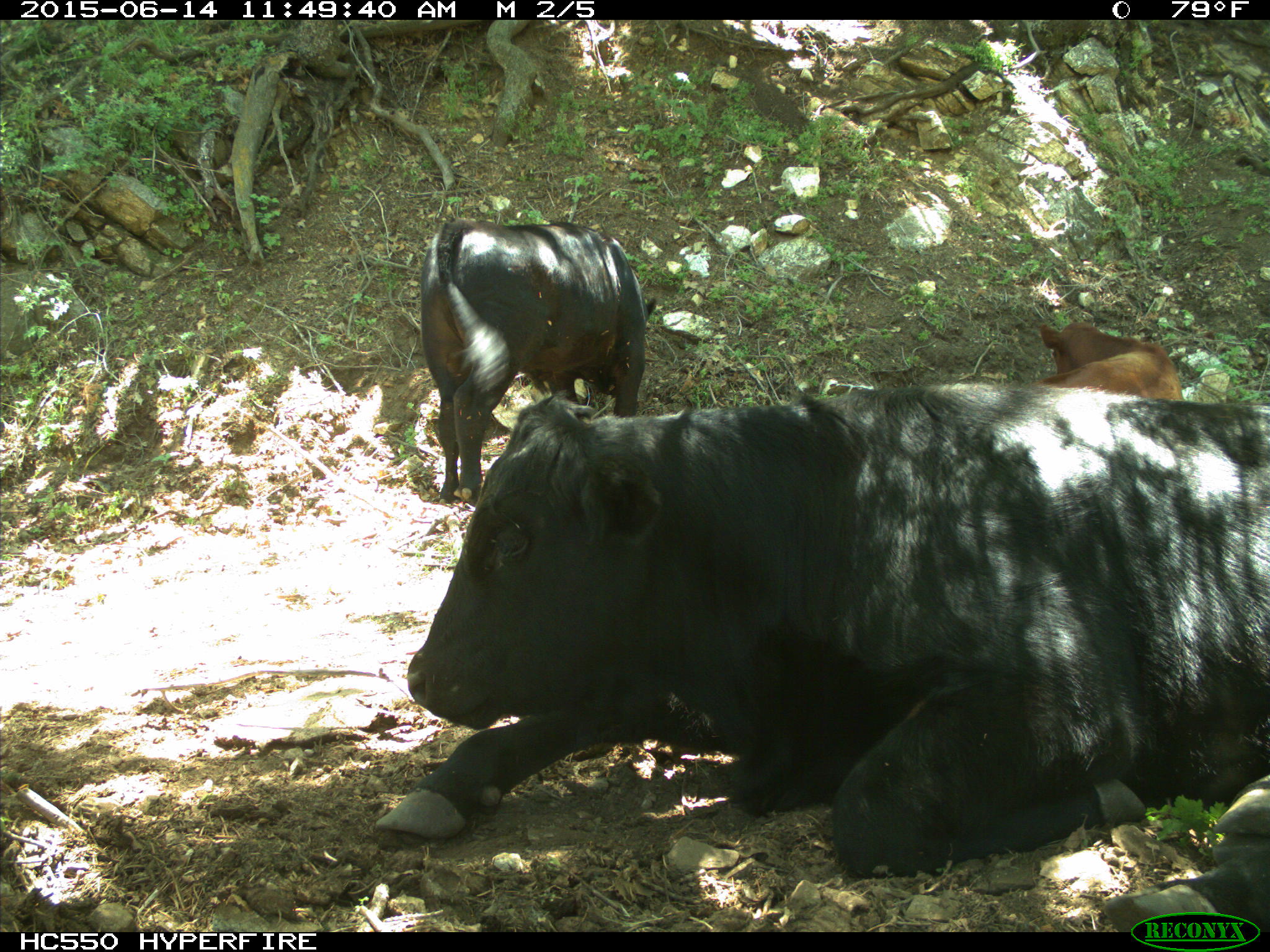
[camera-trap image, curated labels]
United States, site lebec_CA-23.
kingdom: Animalia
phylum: Chordata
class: Mammalia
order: Artiodactyla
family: Bovidae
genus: Bos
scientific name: Bos taurus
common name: domestic cow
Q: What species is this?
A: Bos taurus (domestic cow).